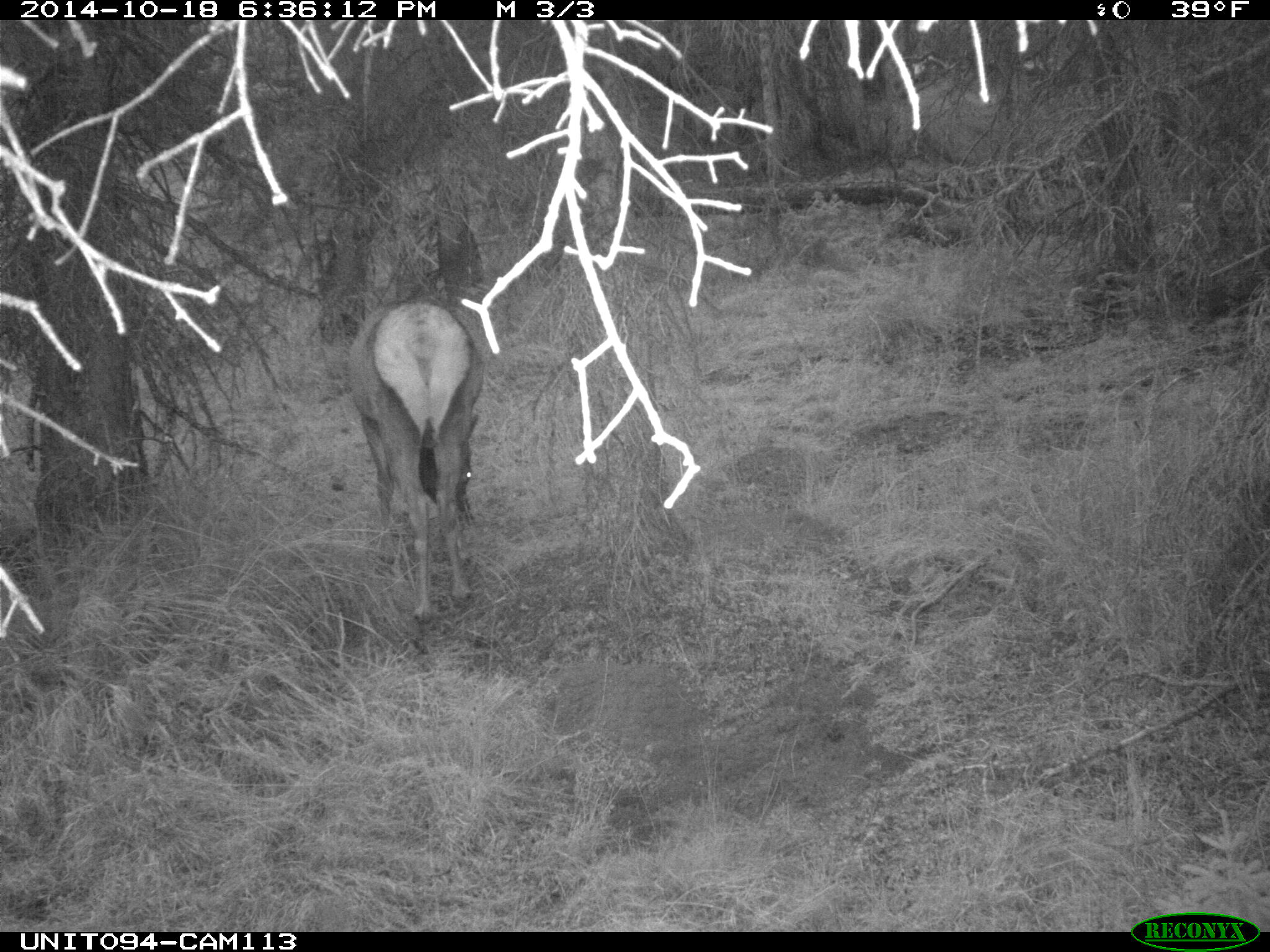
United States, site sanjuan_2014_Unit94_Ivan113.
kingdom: Animalia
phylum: Chordata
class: Mammalia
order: Artiodactyla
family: Cervidae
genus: Cervus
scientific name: Cervus elaphus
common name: red deer